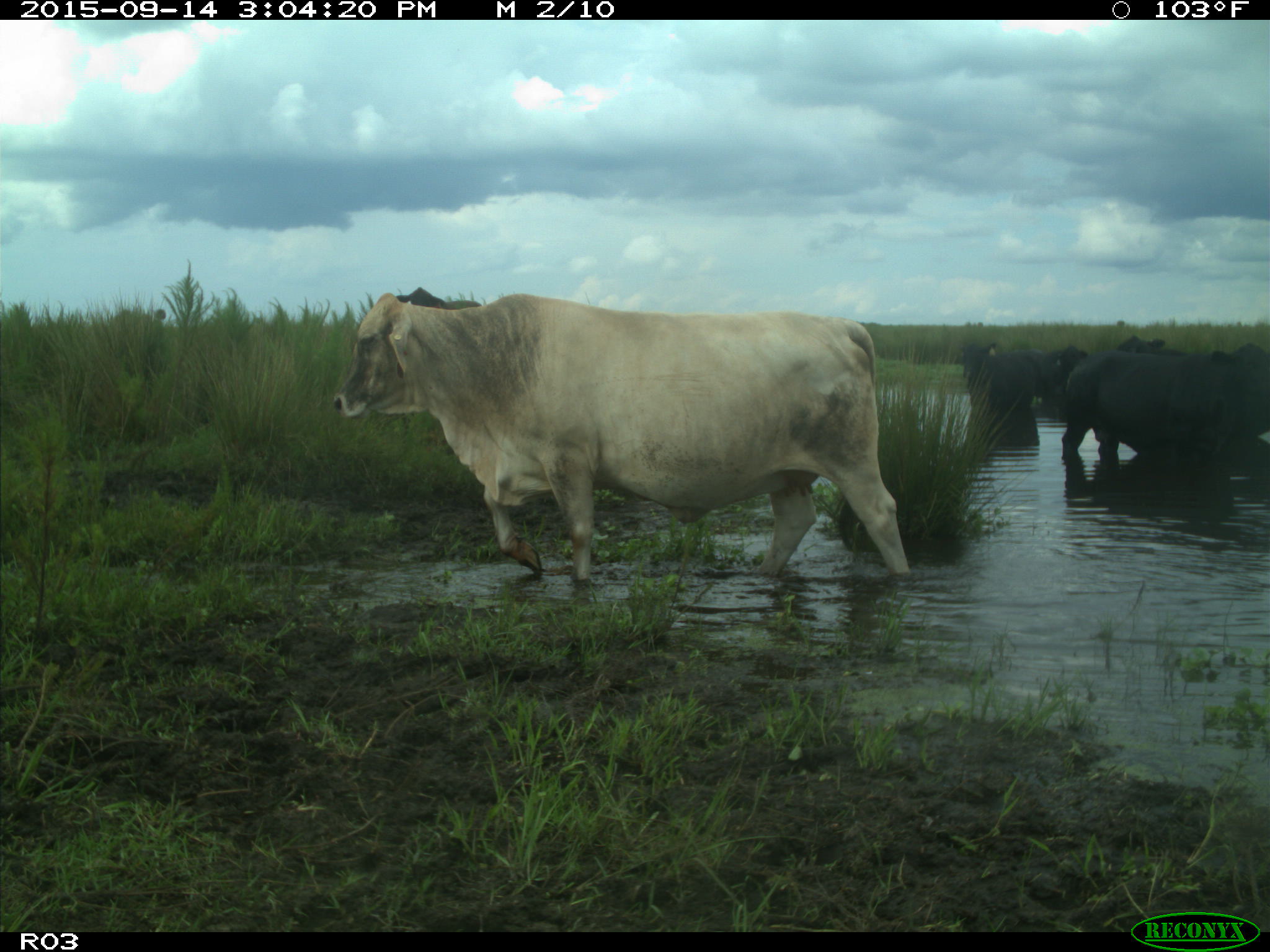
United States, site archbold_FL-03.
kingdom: Animalia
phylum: Chordata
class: Mammalia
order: Artiodactyla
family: Bovidae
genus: Bos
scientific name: Bos taurus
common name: domestic cow